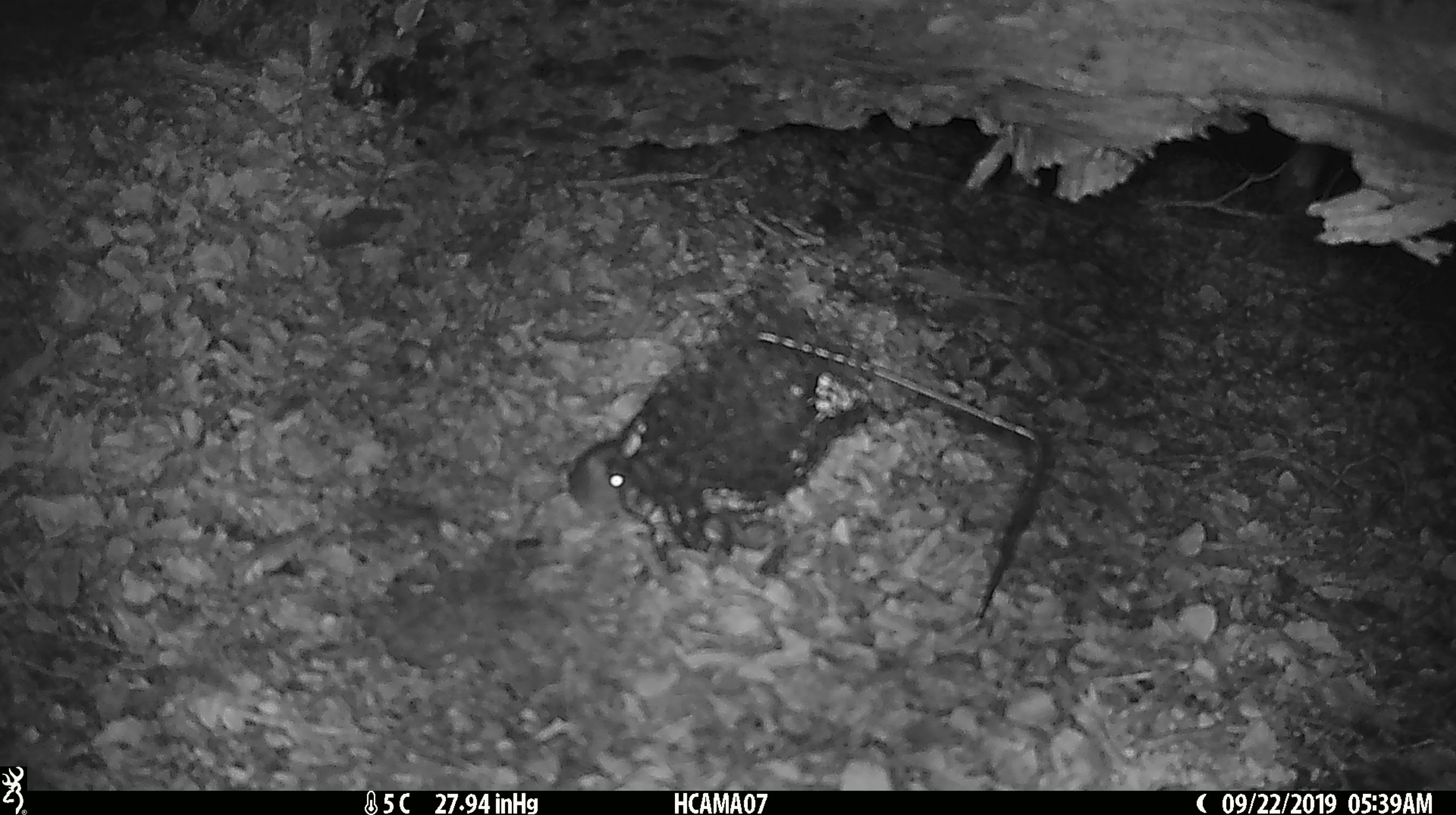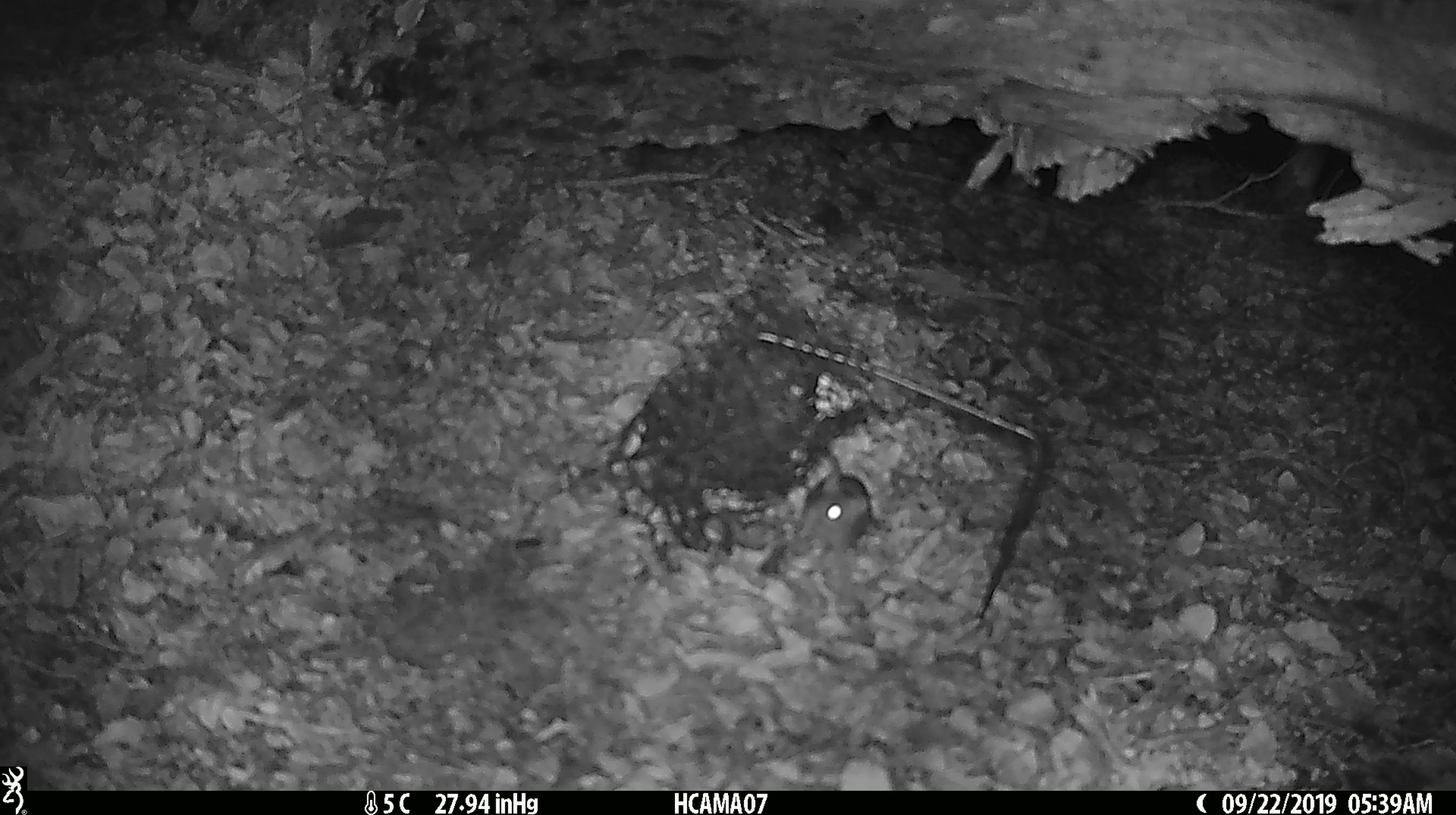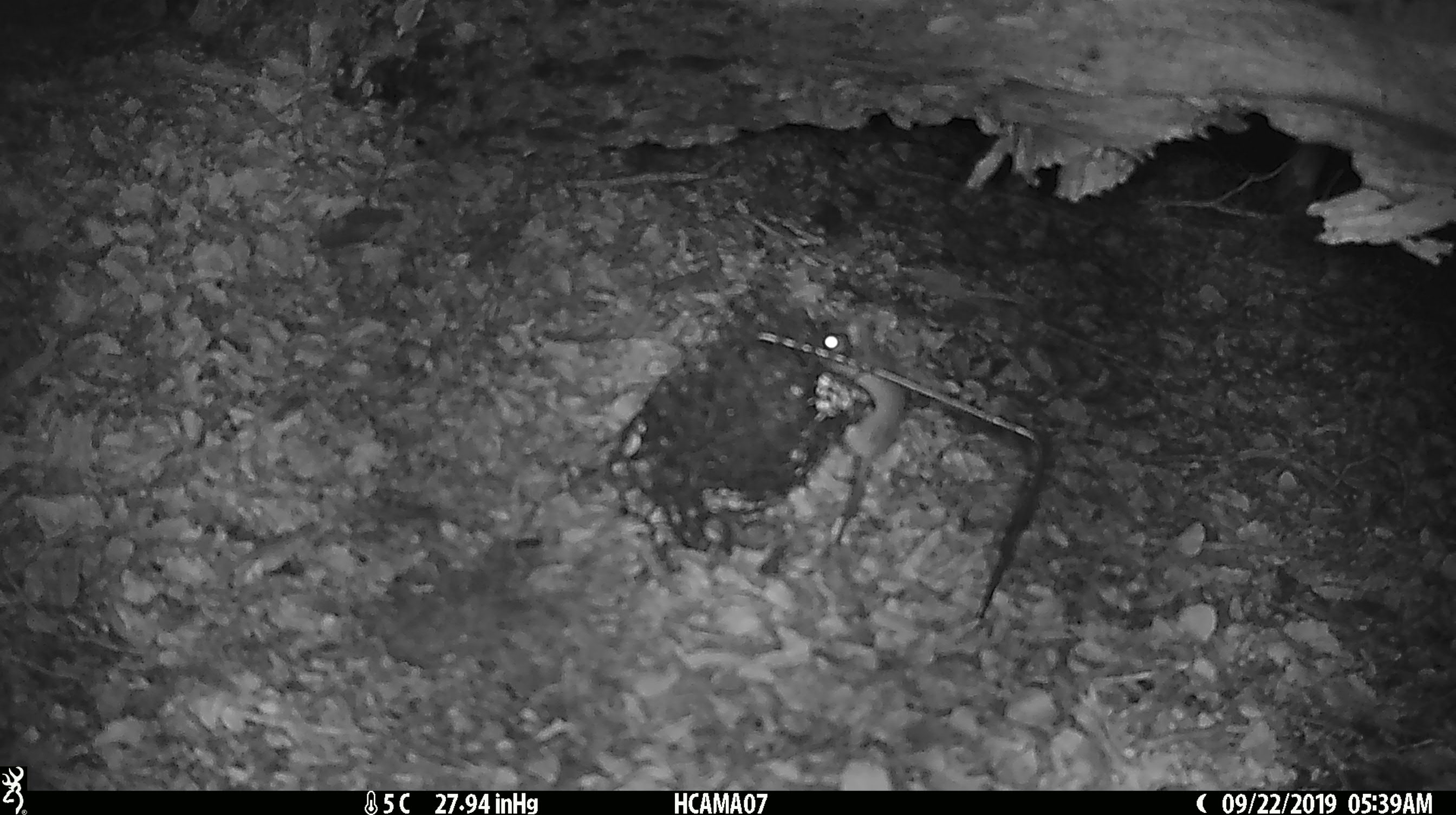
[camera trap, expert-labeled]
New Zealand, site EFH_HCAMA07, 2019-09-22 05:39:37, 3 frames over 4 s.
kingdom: Animalia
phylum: Chordata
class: Mammalia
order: Rodentia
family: Muridae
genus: Mus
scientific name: Mus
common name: mouse